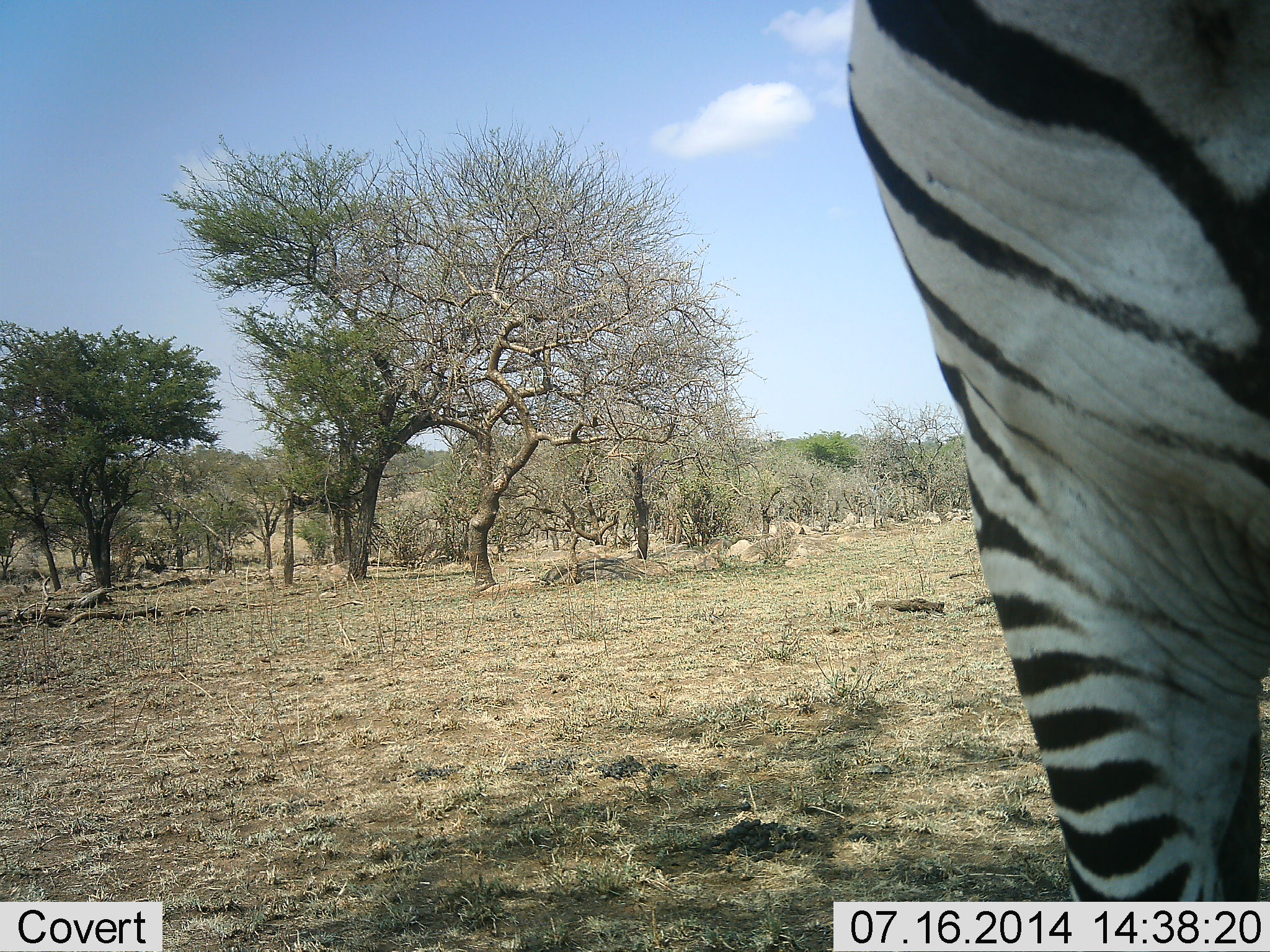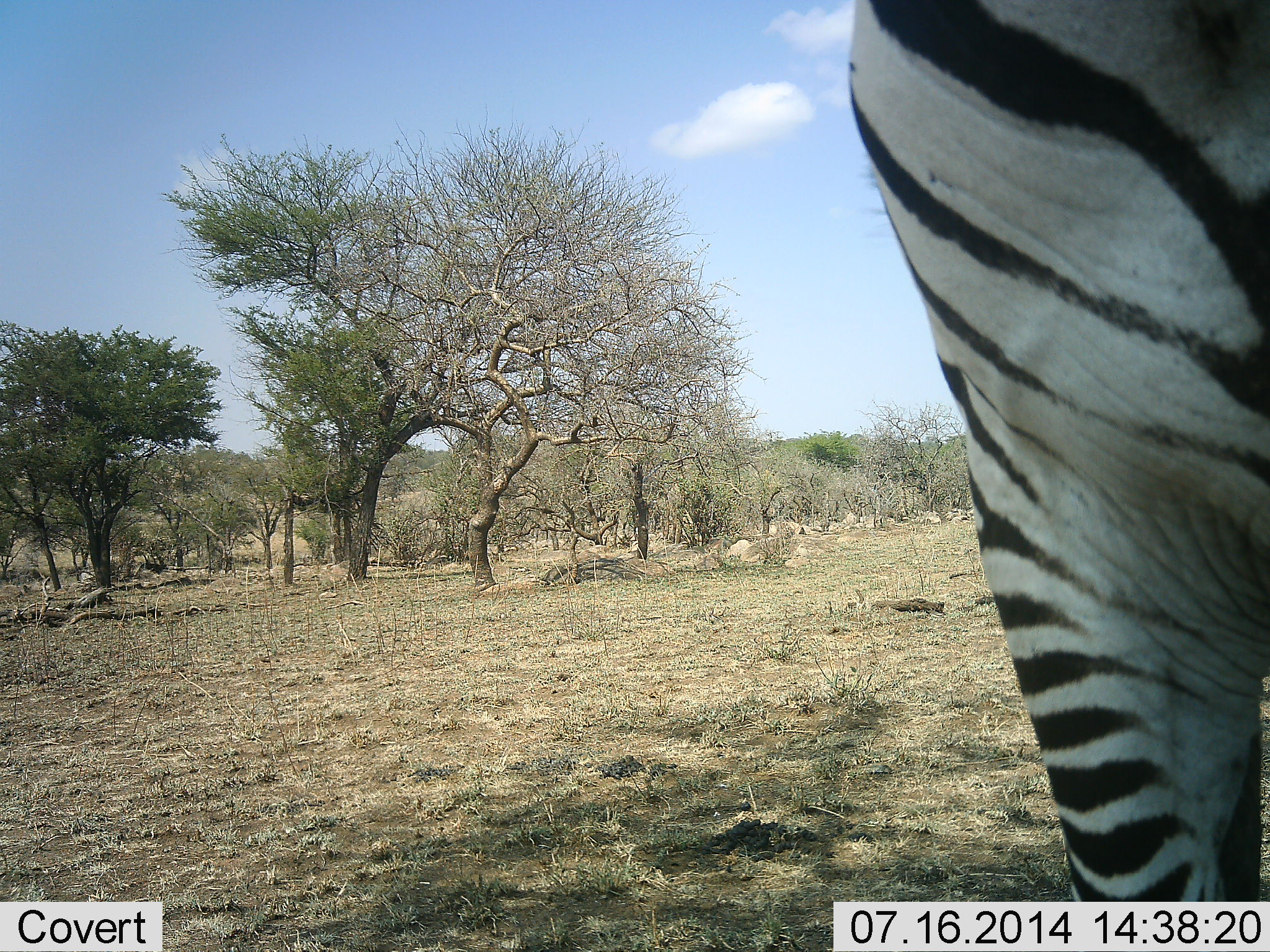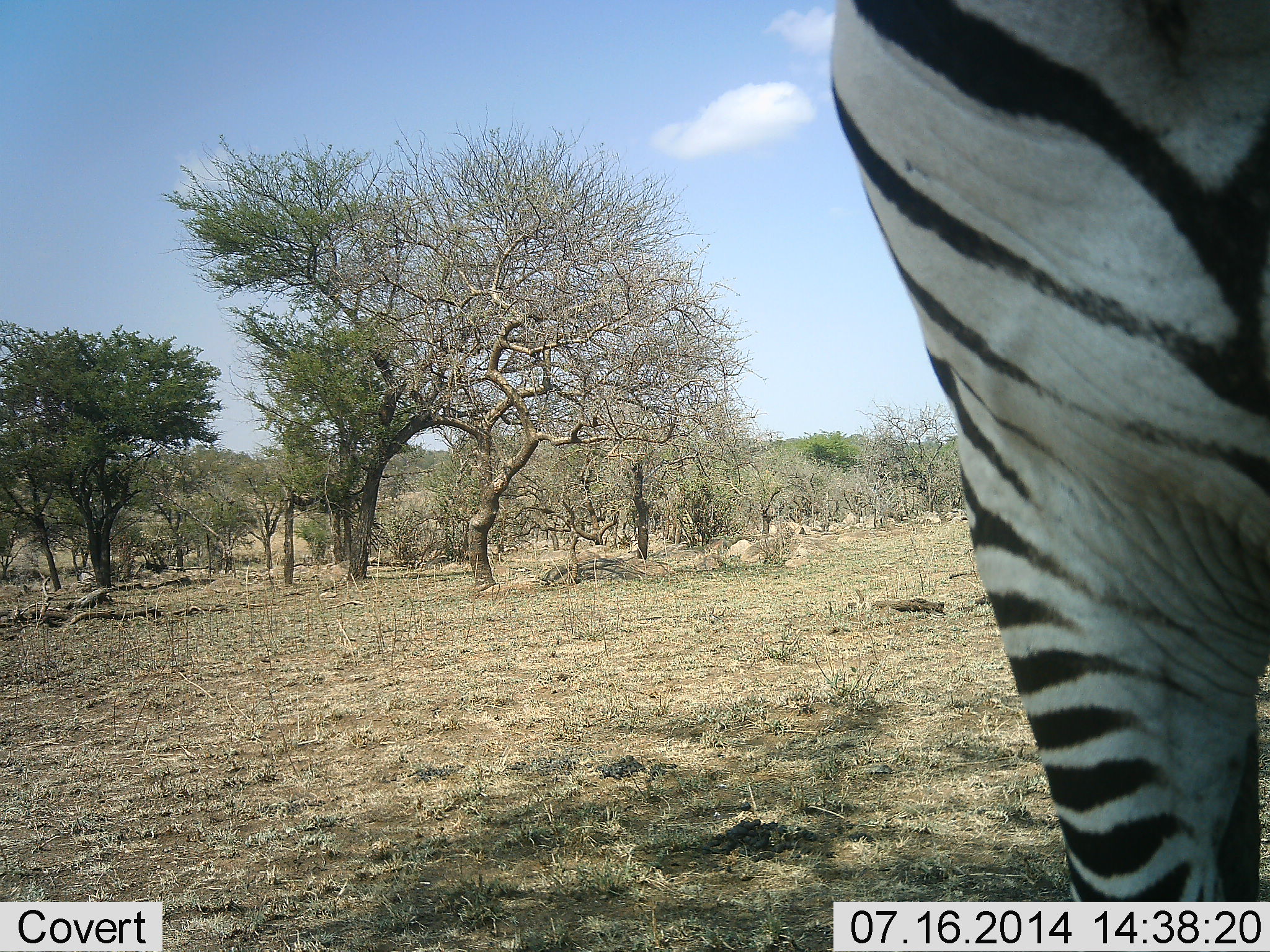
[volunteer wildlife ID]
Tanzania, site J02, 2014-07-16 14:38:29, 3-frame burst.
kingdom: Animalia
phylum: Chordata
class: Mammalia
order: Perissodactyla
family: Equidae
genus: Equus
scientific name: Equus quagga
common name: plains zebra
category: zebra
Zebra (plains zebra) (Equus quagga), count 1. Behavior (volunteer vote fractions): standing 82%, resting 0%, moving 0%, interacting 9%. Young present (vote fraction): 0%. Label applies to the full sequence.